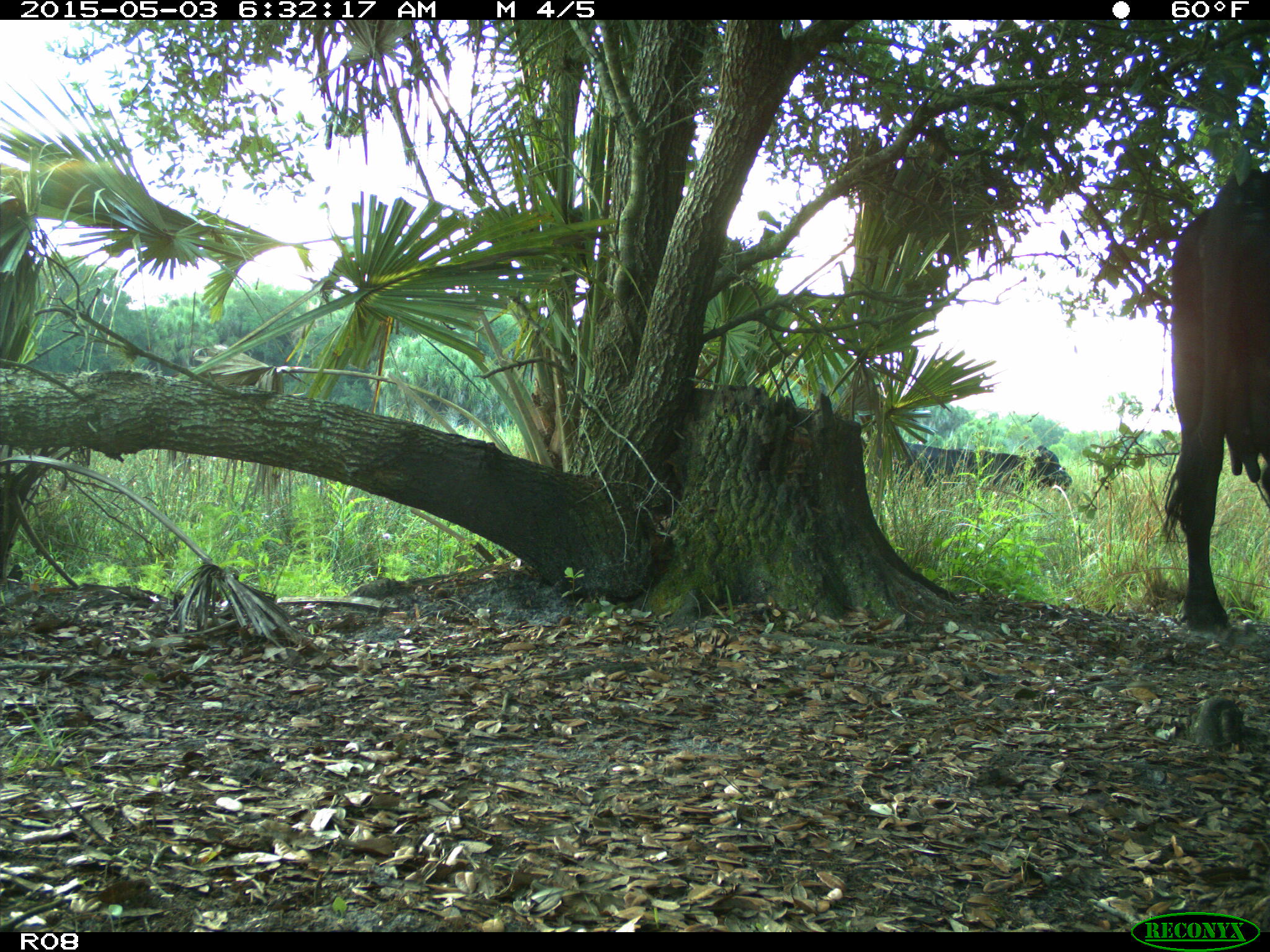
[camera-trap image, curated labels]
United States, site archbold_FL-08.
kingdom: Animalia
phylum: Chordata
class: Mammalia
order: Artiodactyla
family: Bovidae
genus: Bos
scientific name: Bos taurus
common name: domestic cow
Bos taurus (domestic cow).